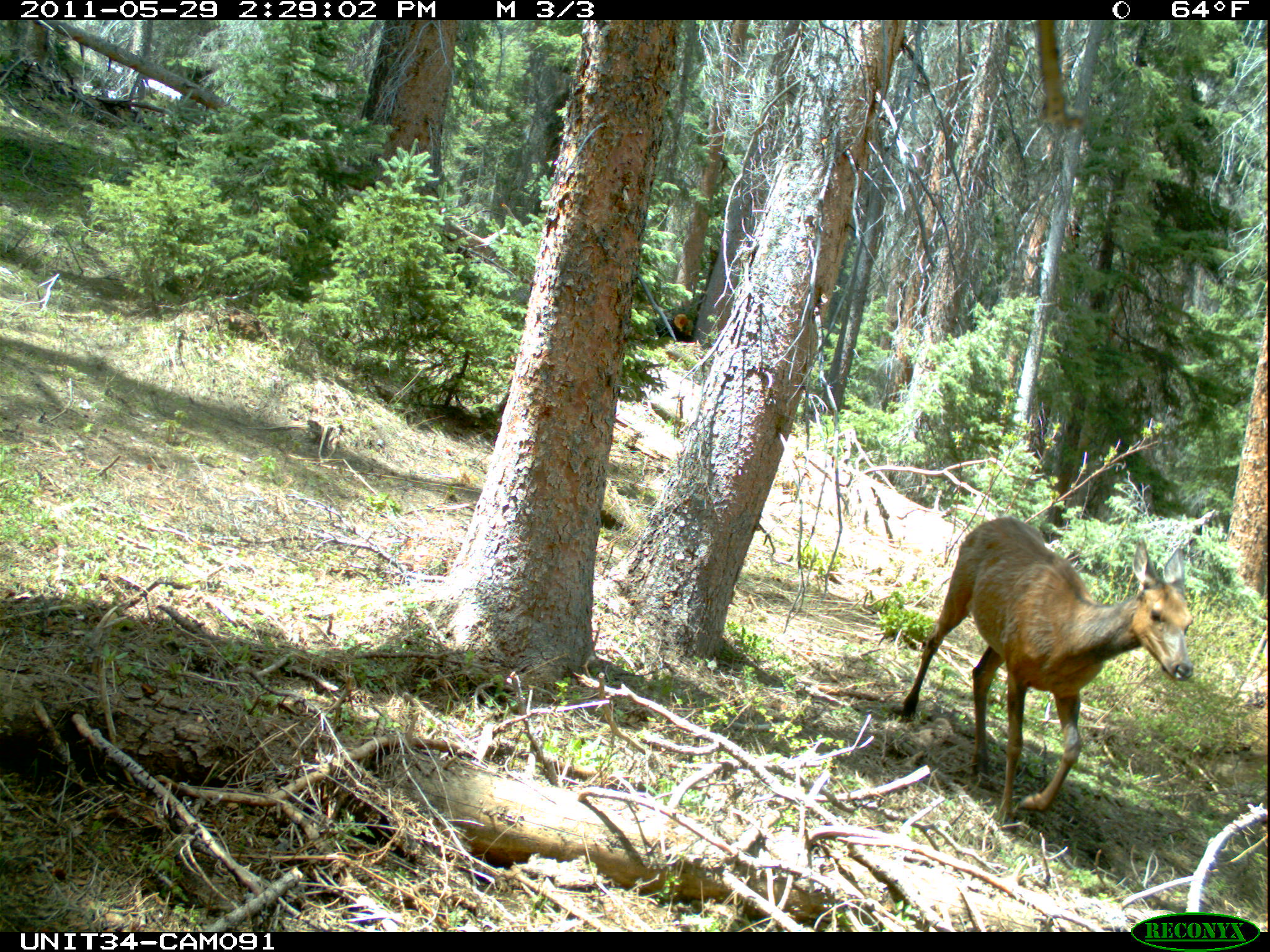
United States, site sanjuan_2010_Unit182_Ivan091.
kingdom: Animalia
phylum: Chordata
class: Mammalia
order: Artiodactyla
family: Cervidae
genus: Cervus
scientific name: Cervus elaphus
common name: red deer